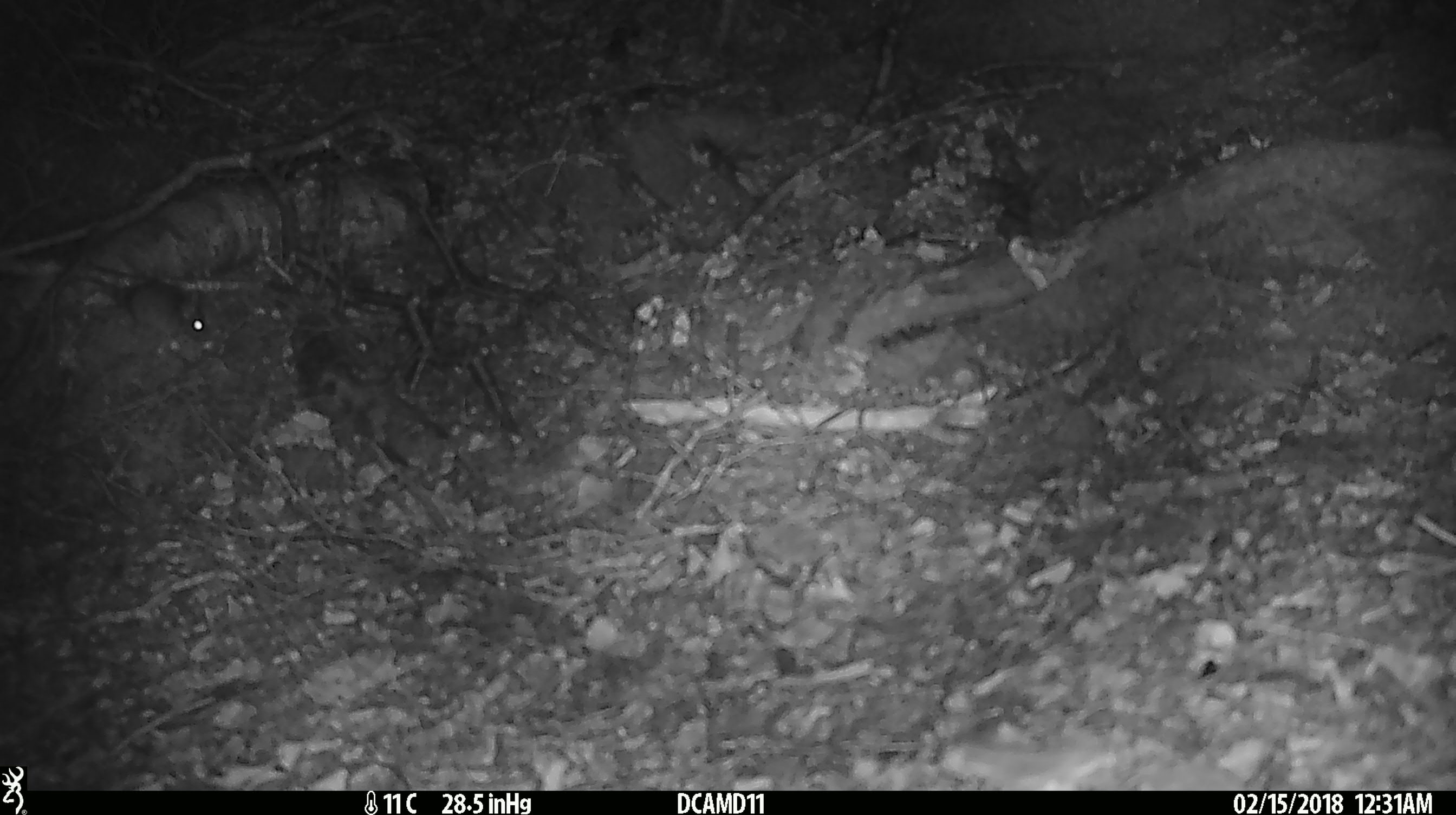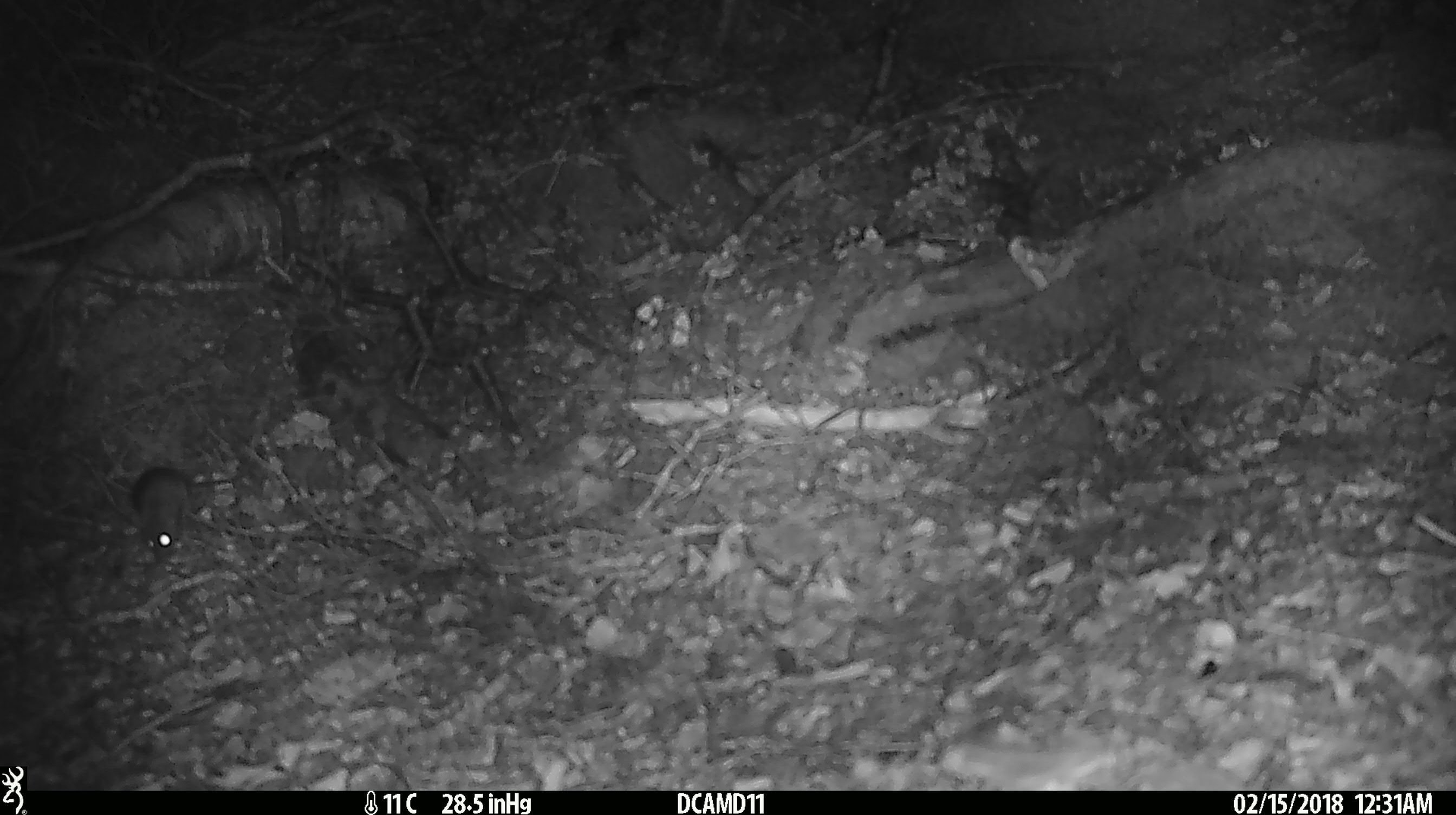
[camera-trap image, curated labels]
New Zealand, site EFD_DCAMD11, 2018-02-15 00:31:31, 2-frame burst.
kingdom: Animalia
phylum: Chordata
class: Mammalia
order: Rodentia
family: Muridae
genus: Mus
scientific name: Mus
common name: mouse